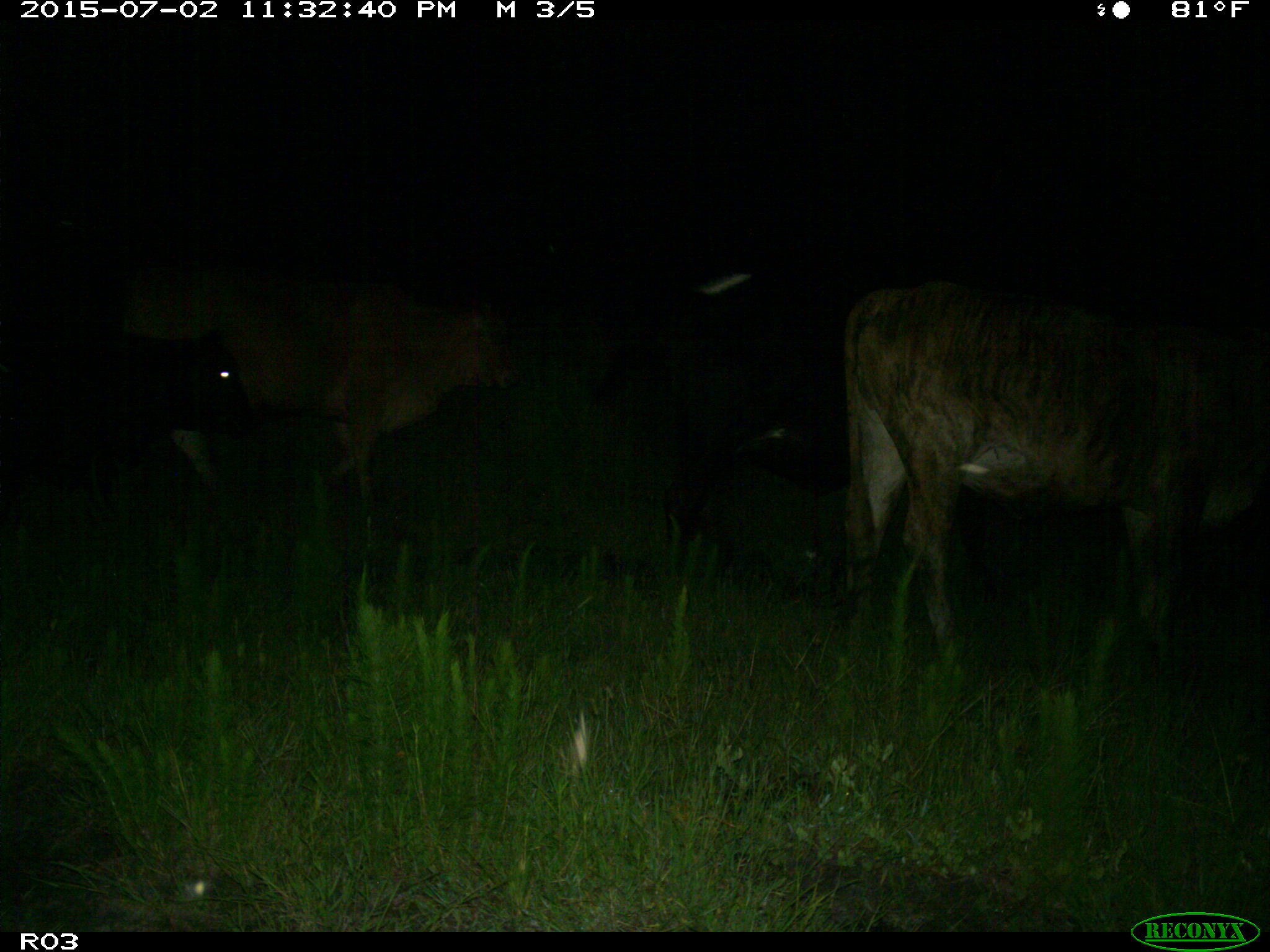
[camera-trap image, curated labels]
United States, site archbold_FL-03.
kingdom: Animalia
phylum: Chordata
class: Mammalia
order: Artiodactyla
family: Bovidae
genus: Bos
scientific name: Bos taurus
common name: domestic cow